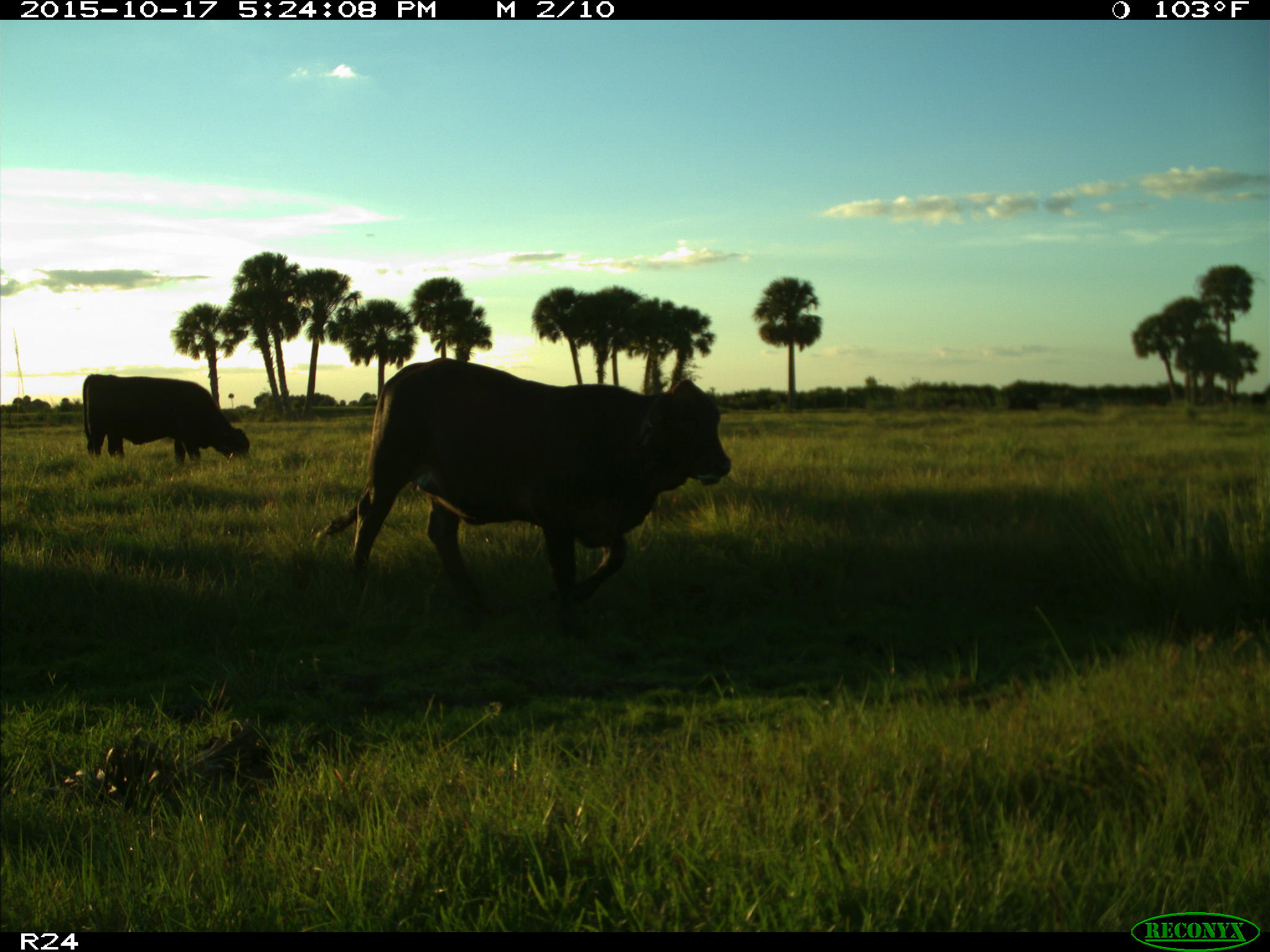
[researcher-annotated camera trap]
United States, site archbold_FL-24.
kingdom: Animalia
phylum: Chordata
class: Mammalia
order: Artiodactyla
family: Bovidae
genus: Bos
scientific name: Bos taurus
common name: domestic cow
Bos taurus (domestic cow).